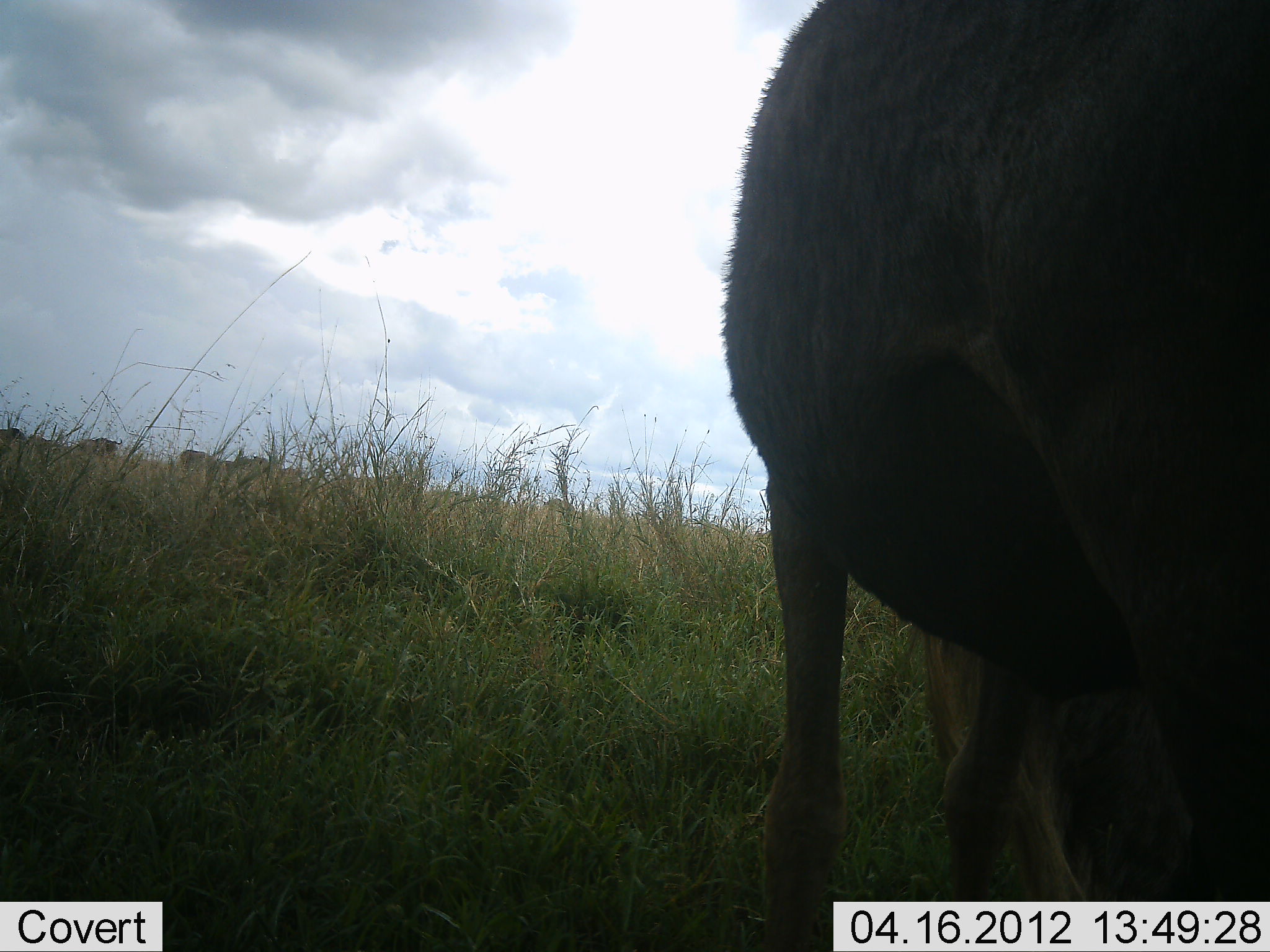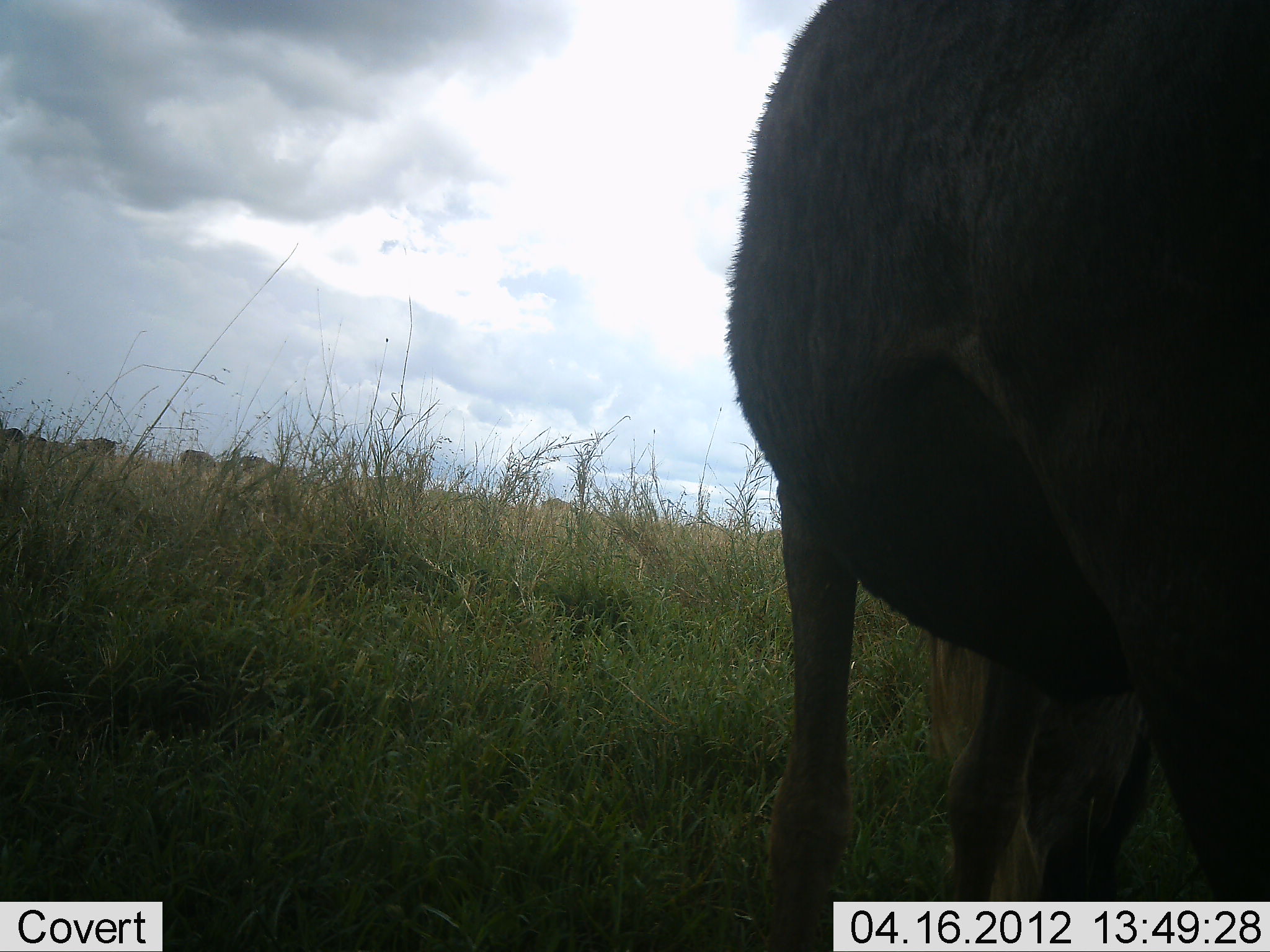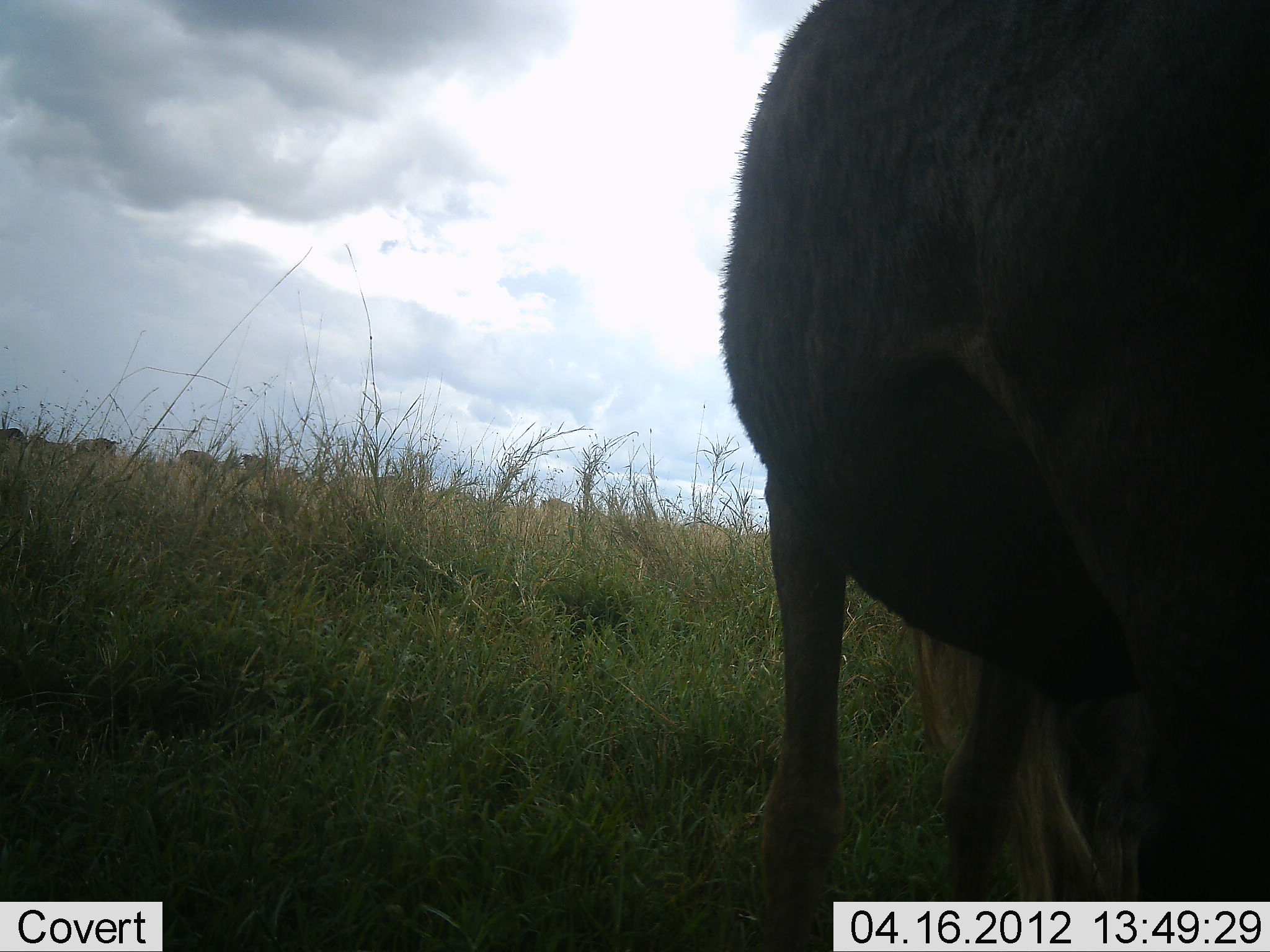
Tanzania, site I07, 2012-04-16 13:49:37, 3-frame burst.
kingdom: Animalia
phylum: Chordata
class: Mammalia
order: Artiodactyla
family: Bovidae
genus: Connochaetes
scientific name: Connochaetes taurinus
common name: blue wildebeest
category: wildebeest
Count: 1.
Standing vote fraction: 41%.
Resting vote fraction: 0%.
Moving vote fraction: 9%.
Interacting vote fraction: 0%.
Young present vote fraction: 5%.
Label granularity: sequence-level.